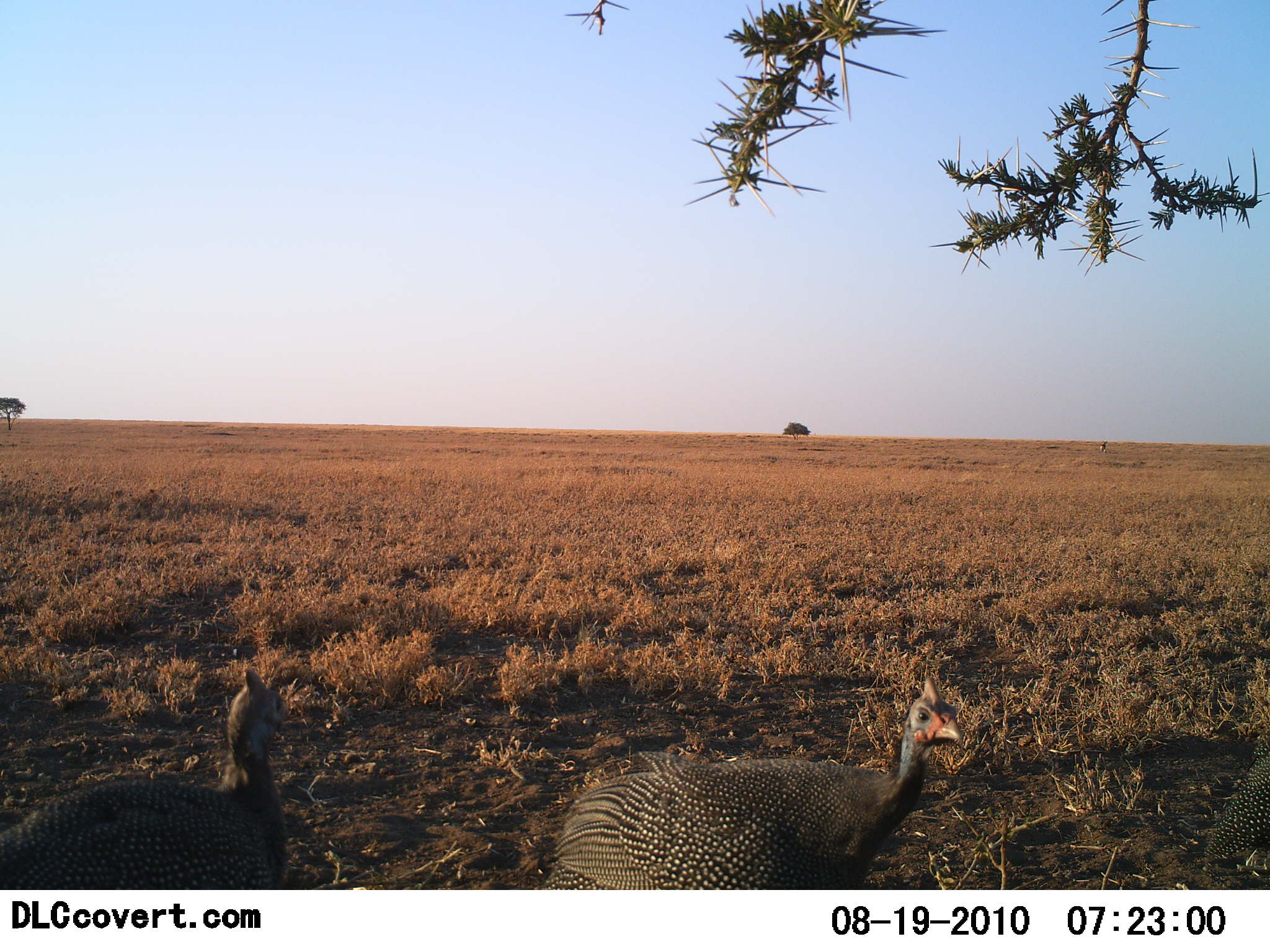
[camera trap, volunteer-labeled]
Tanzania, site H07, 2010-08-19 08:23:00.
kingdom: Animalia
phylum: Chordata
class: Aves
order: Galliformes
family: Numididae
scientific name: Numididae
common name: guinea fowl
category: guineafowl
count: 2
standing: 62%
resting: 0%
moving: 38%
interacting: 0%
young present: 0%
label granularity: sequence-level